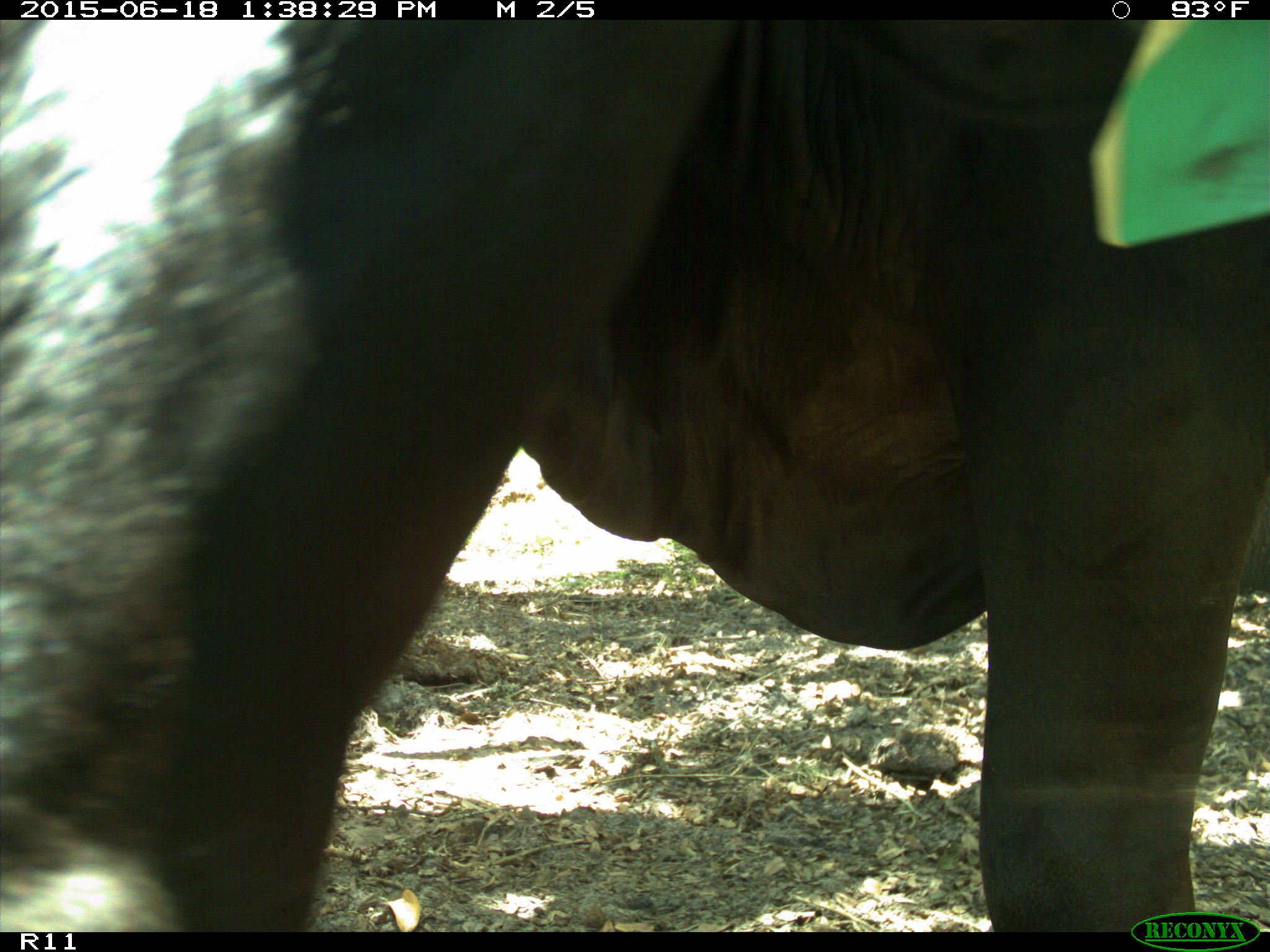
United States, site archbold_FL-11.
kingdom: Animalia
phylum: Chordata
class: Mammalia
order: Artiodactyla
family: Bovidae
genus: Bos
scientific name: Bos taurus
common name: domestic cow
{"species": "Bos taurus (domestic cow)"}